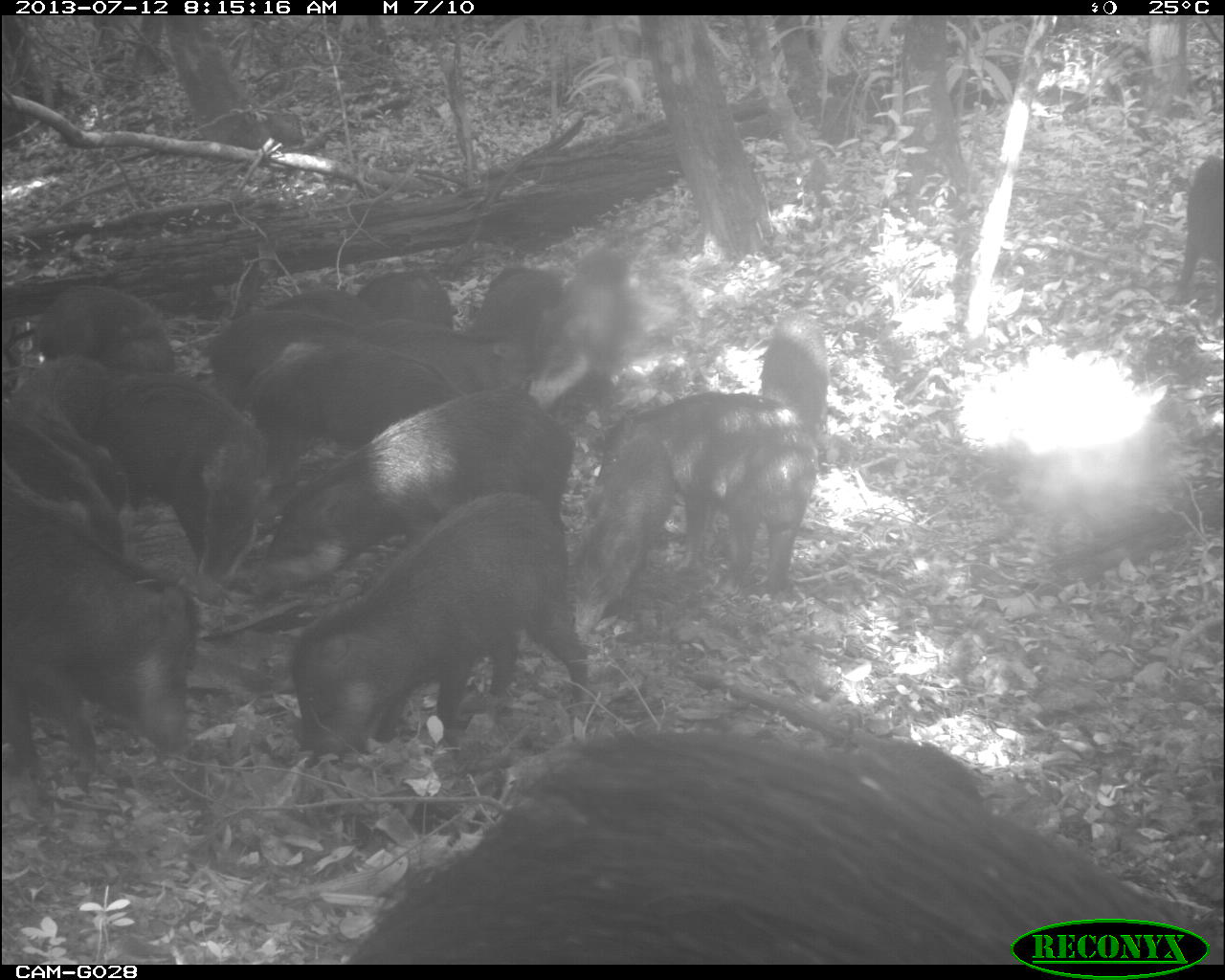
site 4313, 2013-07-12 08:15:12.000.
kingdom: Animalia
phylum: Chordata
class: Mammalia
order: Artiodactyla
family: Tayassuidae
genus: Tayassu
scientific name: Tayassu pecari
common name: white-lipped peccary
Tayassu pecari (white-lipped peccary), count 20.